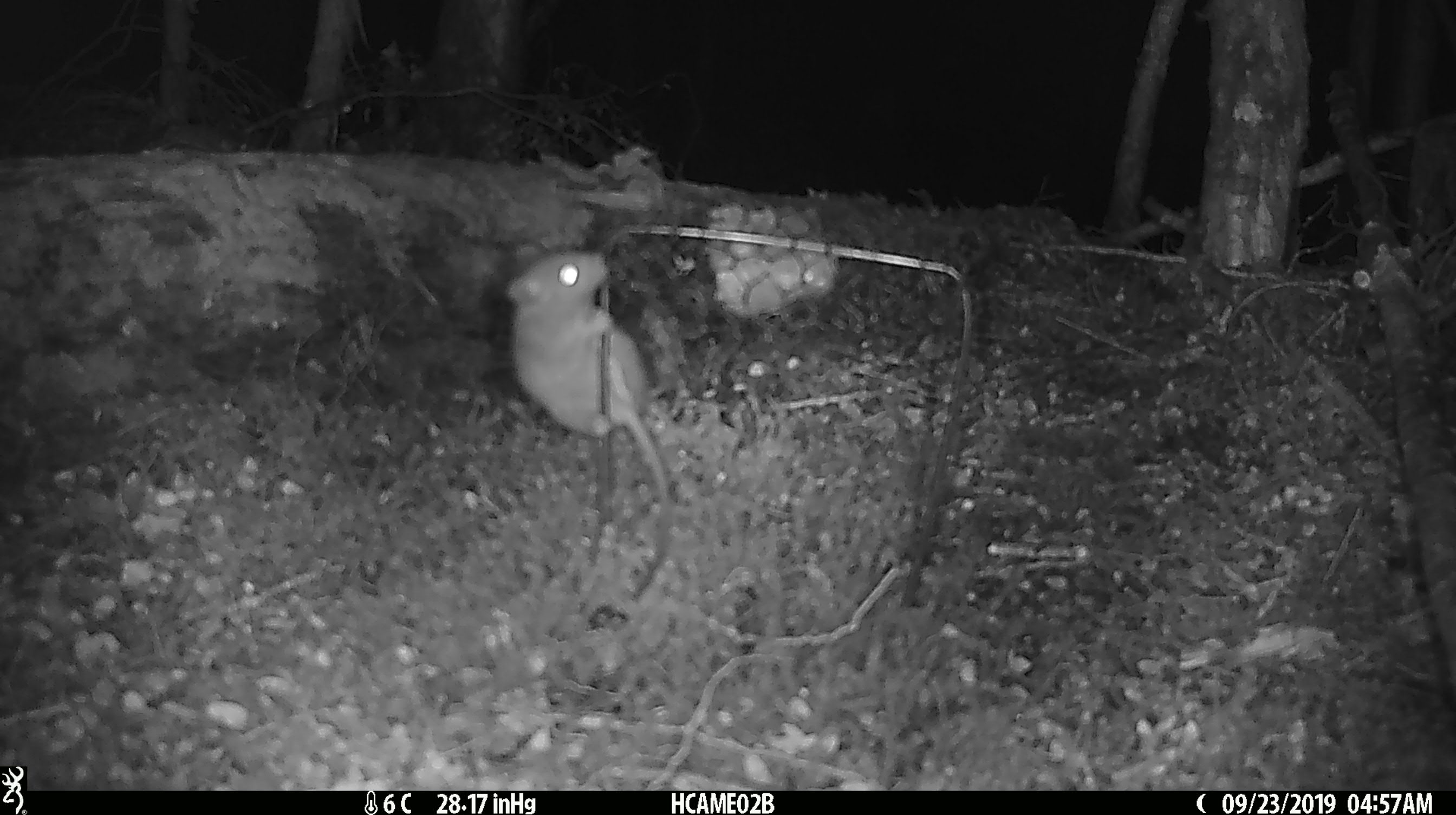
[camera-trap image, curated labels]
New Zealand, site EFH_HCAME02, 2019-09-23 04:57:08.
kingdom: Animalia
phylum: Chordata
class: Mammalia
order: Rodentia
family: Muridae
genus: Mus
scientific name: Mus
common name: mouse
Mouse (Mus).